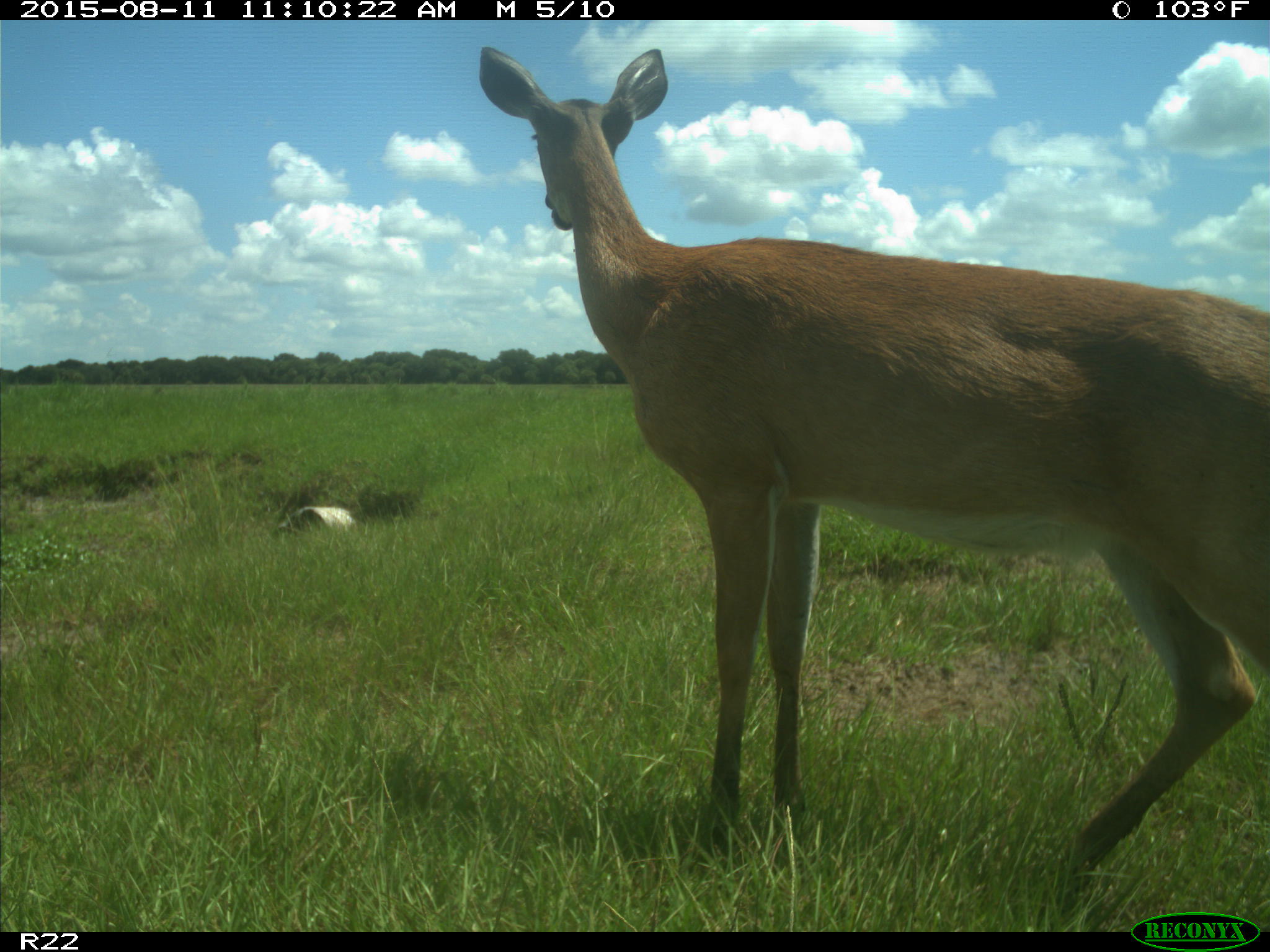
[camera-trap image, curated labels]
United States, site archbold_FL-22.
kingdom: Animalia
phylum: Chordata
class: Mammalia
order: Artiodactyla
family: Cervidae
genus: Odocoileus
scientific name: Odocoileus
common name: deer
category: unidentified deer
Unidentified deer (deer) (Odocoileus).